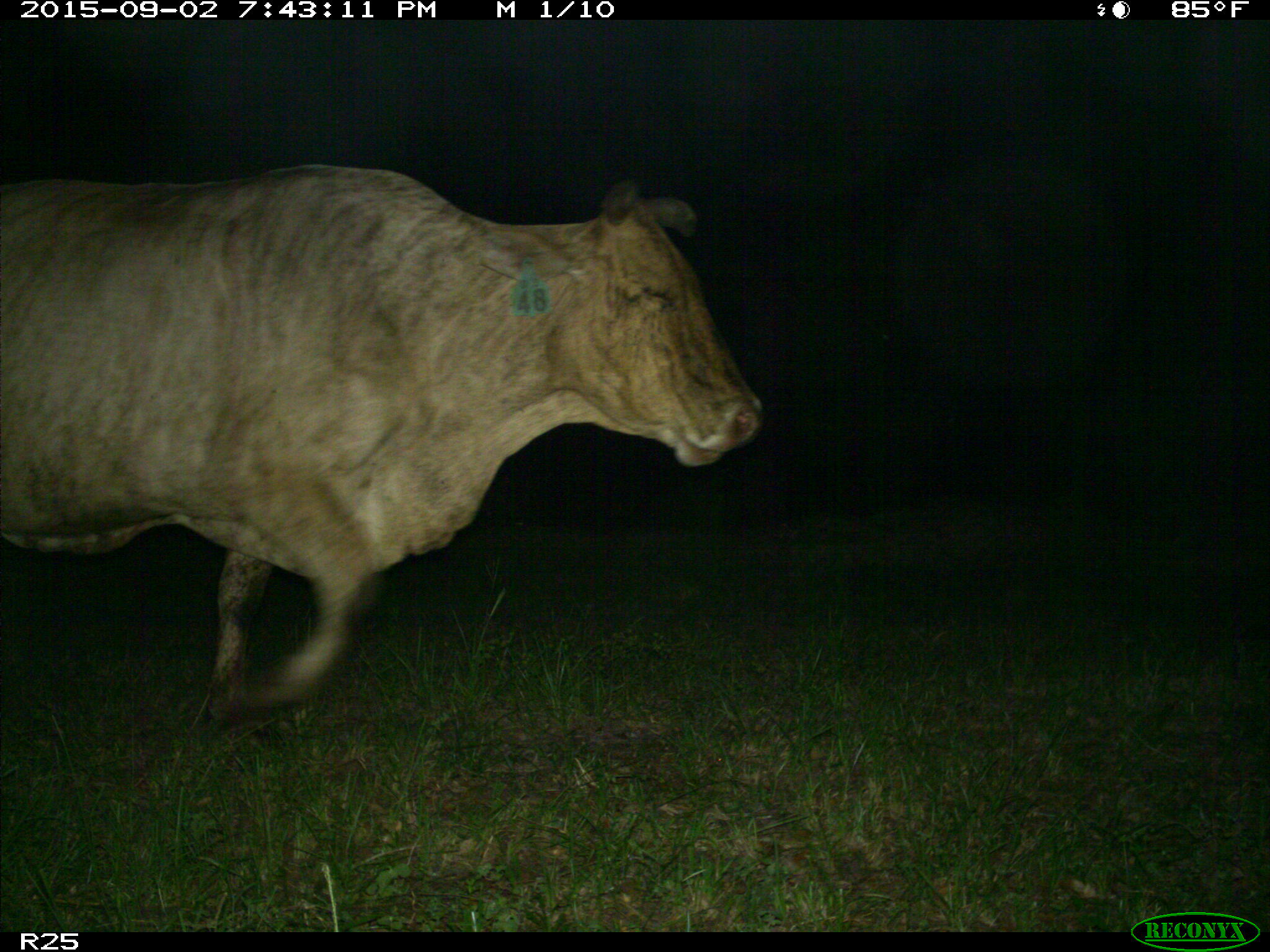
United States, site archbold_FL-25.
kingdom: Animalia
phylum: Chordata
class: Mammalia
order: Artiodactyla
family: Bovidae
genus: Bos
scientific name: Bos taurus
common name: domestic cow